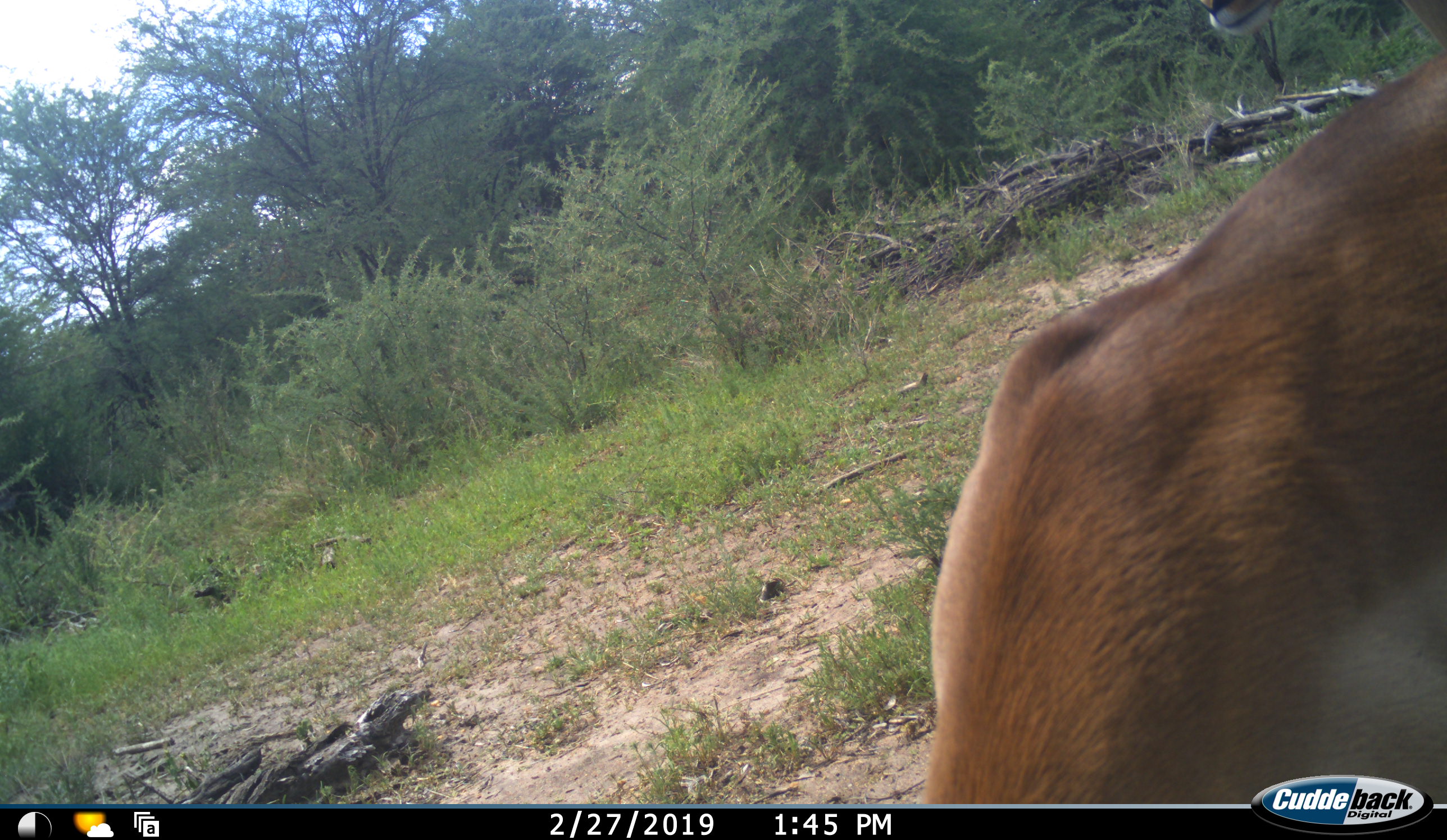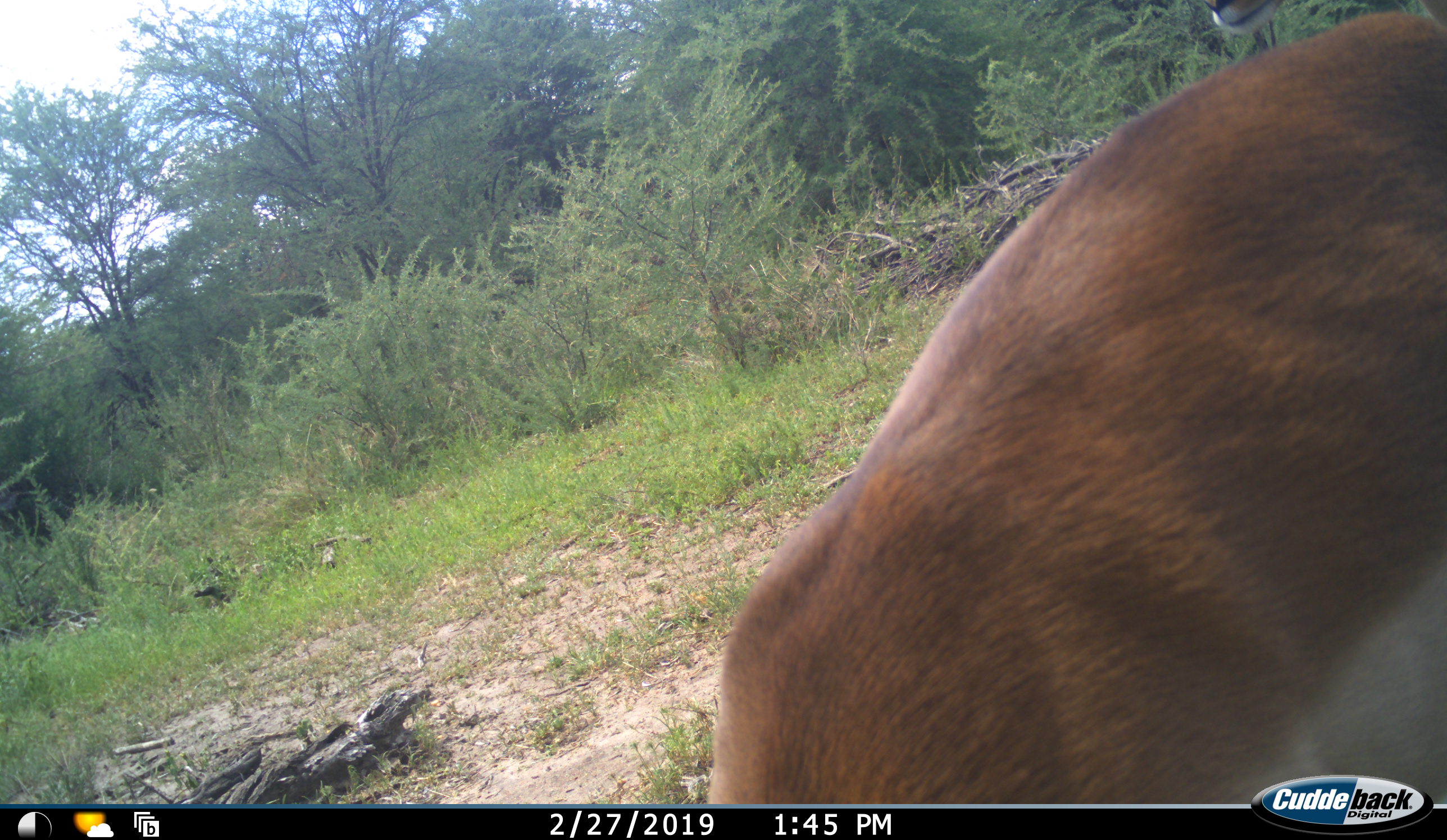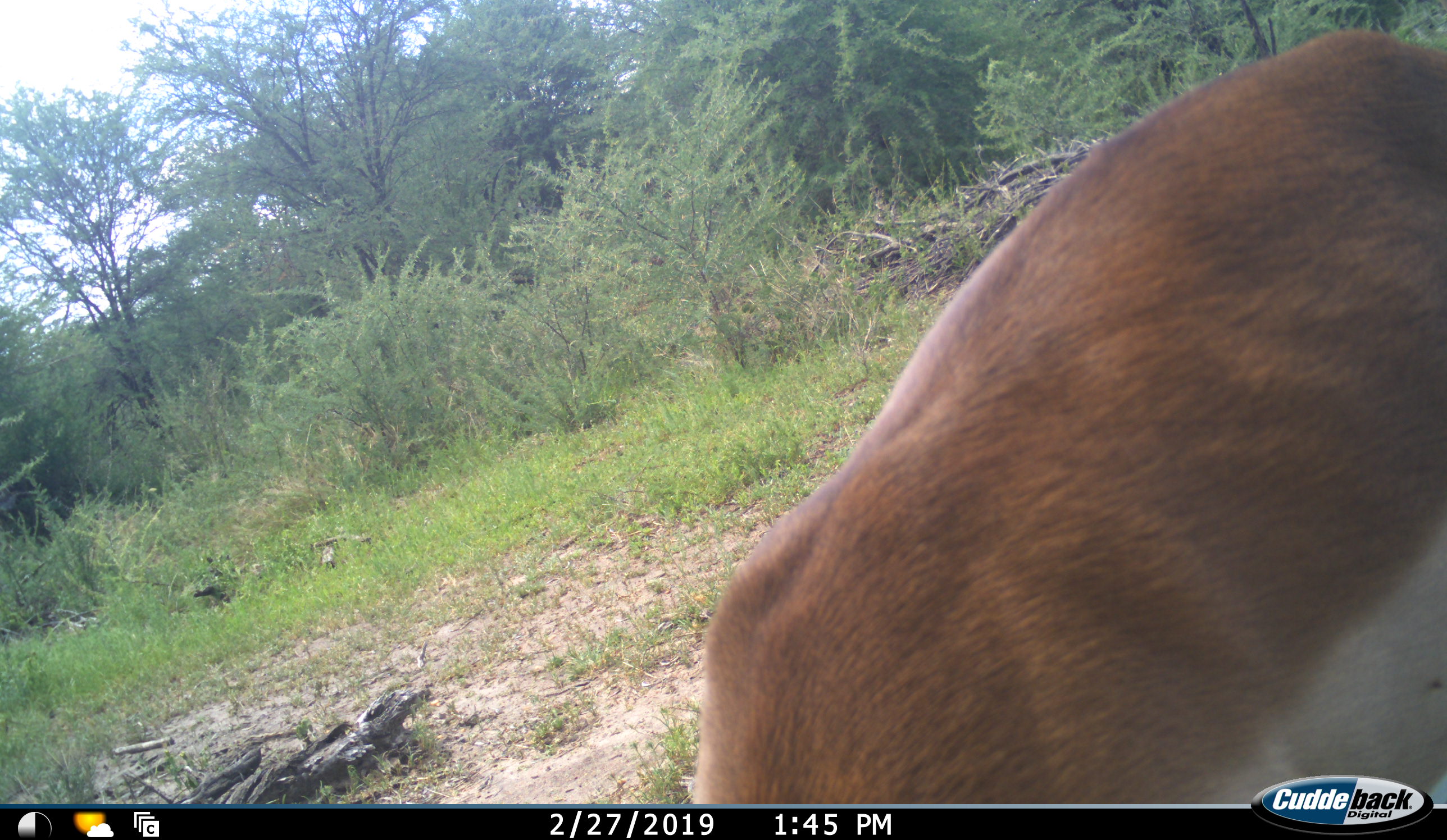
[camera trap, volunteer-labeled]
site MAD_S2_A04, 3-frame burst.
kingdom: Animalia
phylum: Chordata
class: Mammalia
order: Artiodactyla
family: Bovidae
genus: Aepyceros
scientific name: Aepyceros melampus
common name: impala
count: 1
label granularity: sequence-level